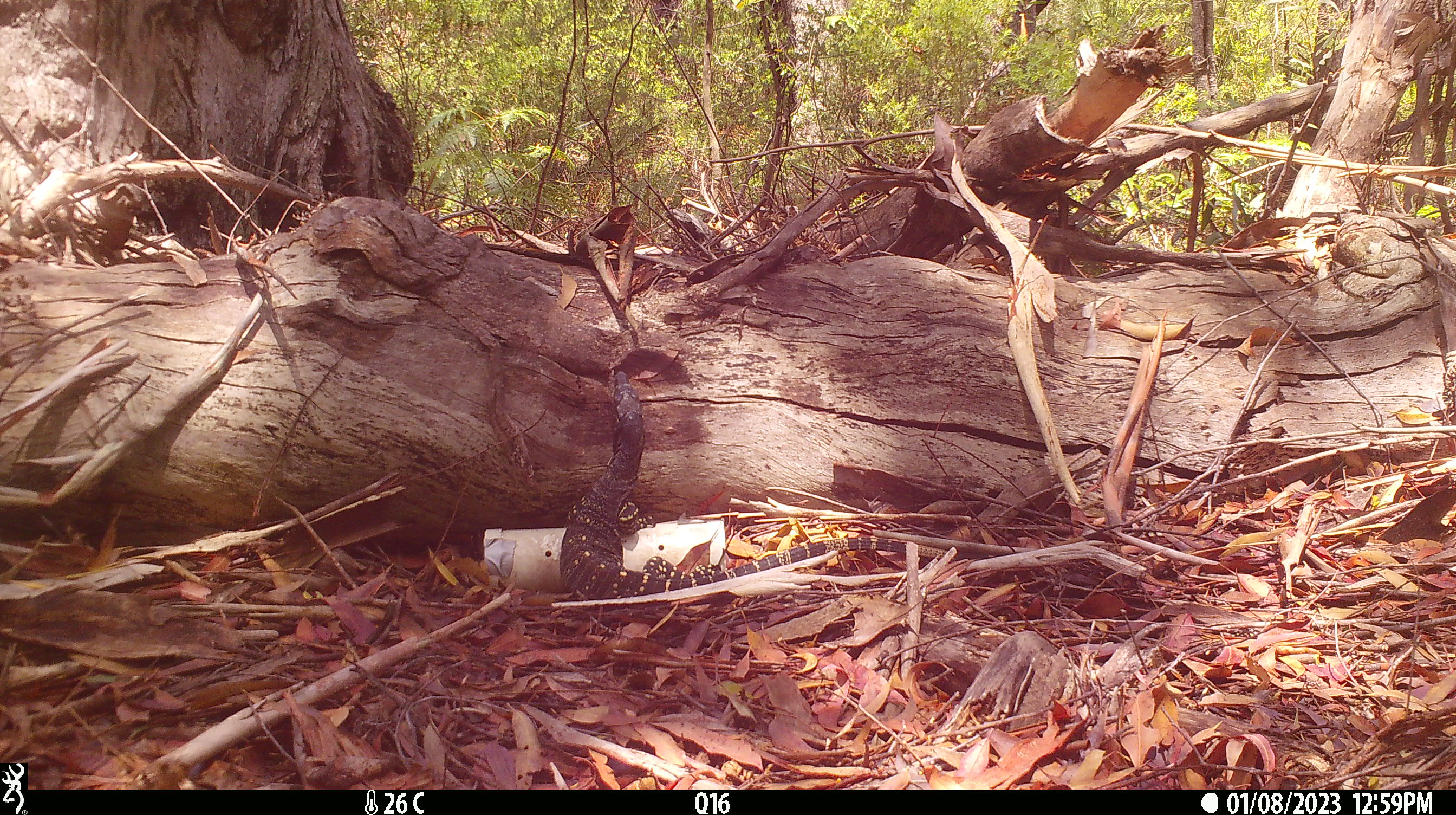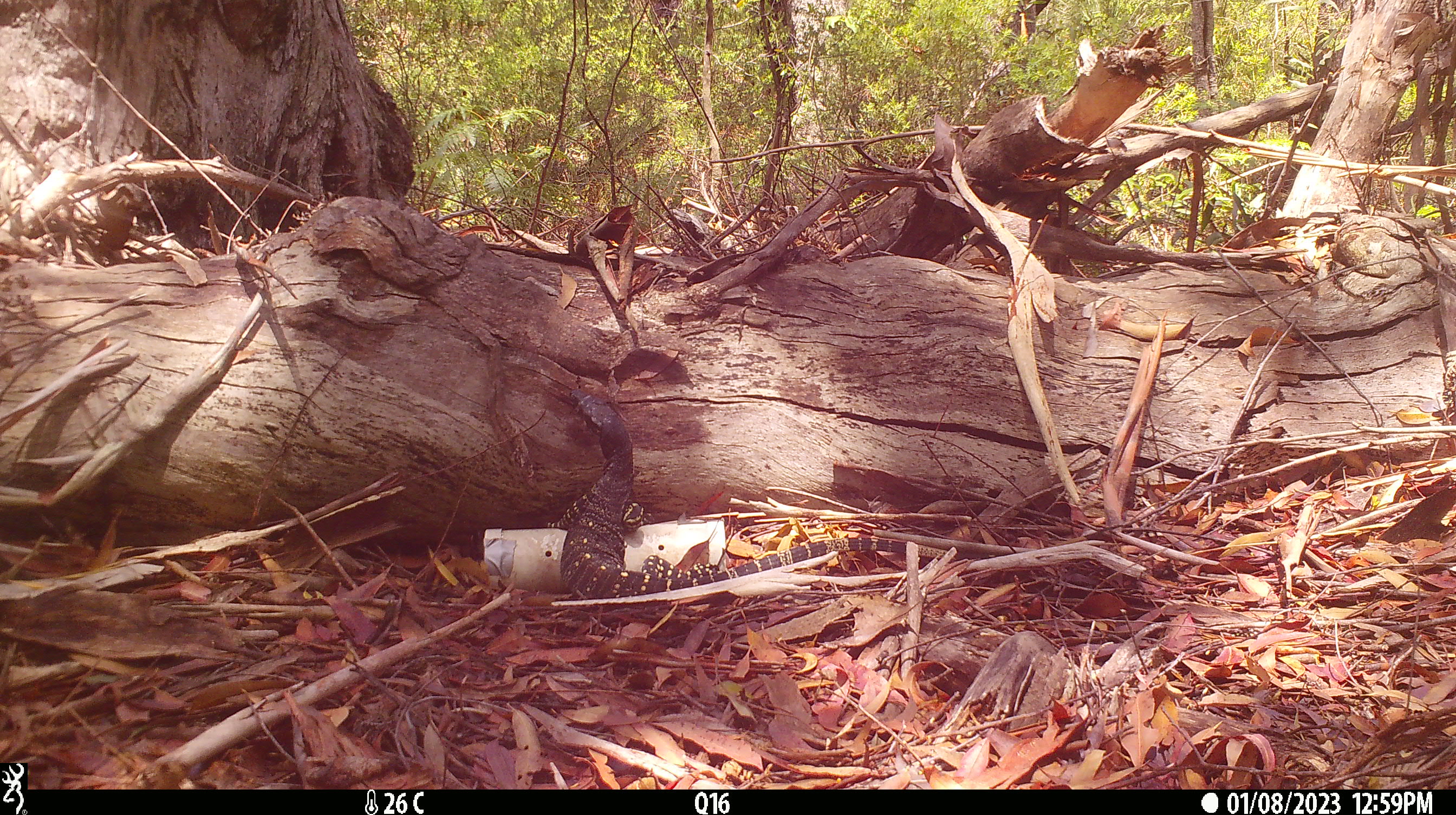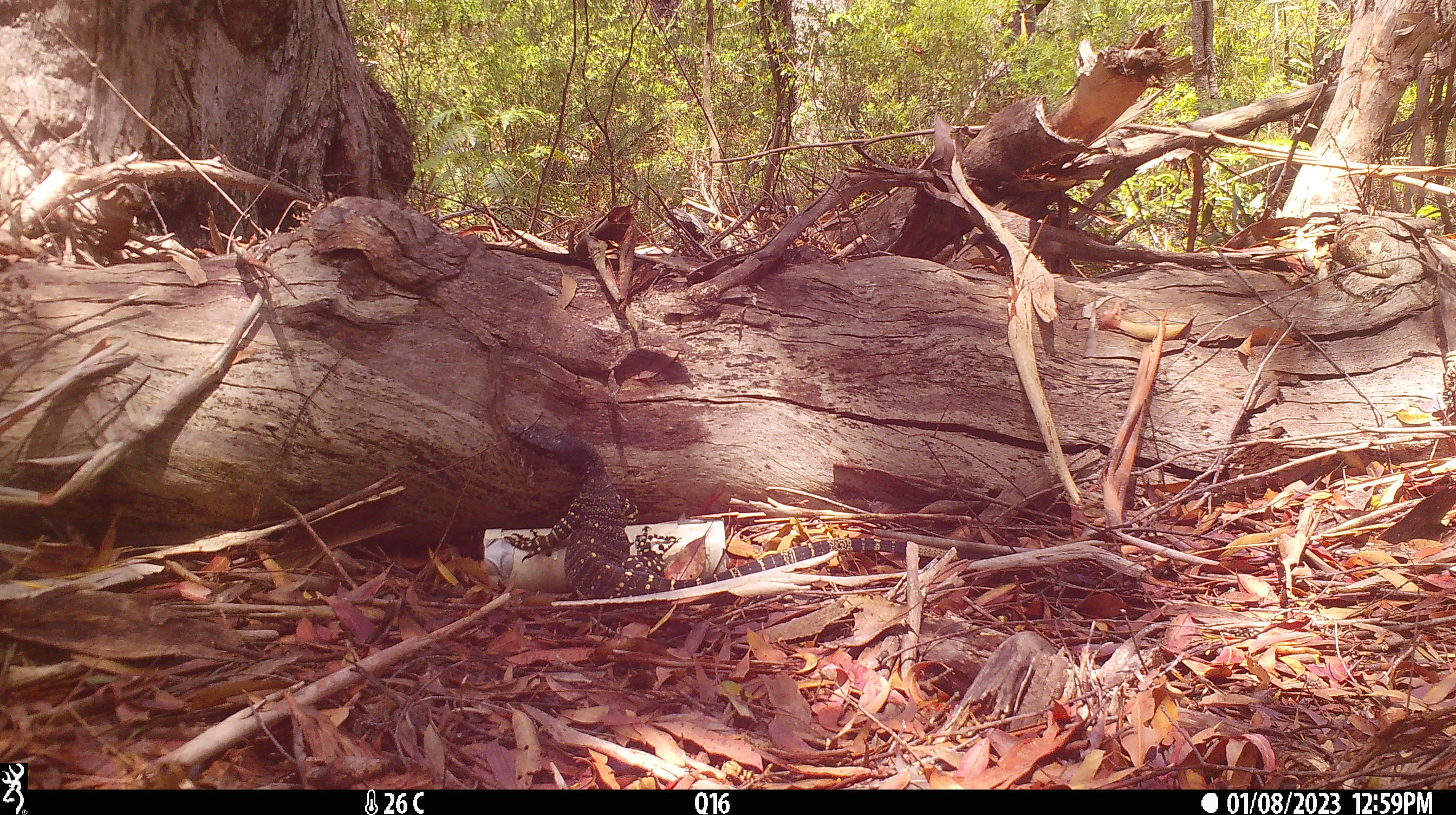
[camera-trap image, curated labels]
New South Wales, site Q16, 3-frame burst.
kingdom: Animalia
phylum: Chordata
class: Reptilia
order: Squamata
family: Varanidae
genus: Varanus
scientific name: Varanus varius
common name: lace monitor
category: goanna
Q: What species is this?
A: Goanna (lace monitor) (Varanus varius).